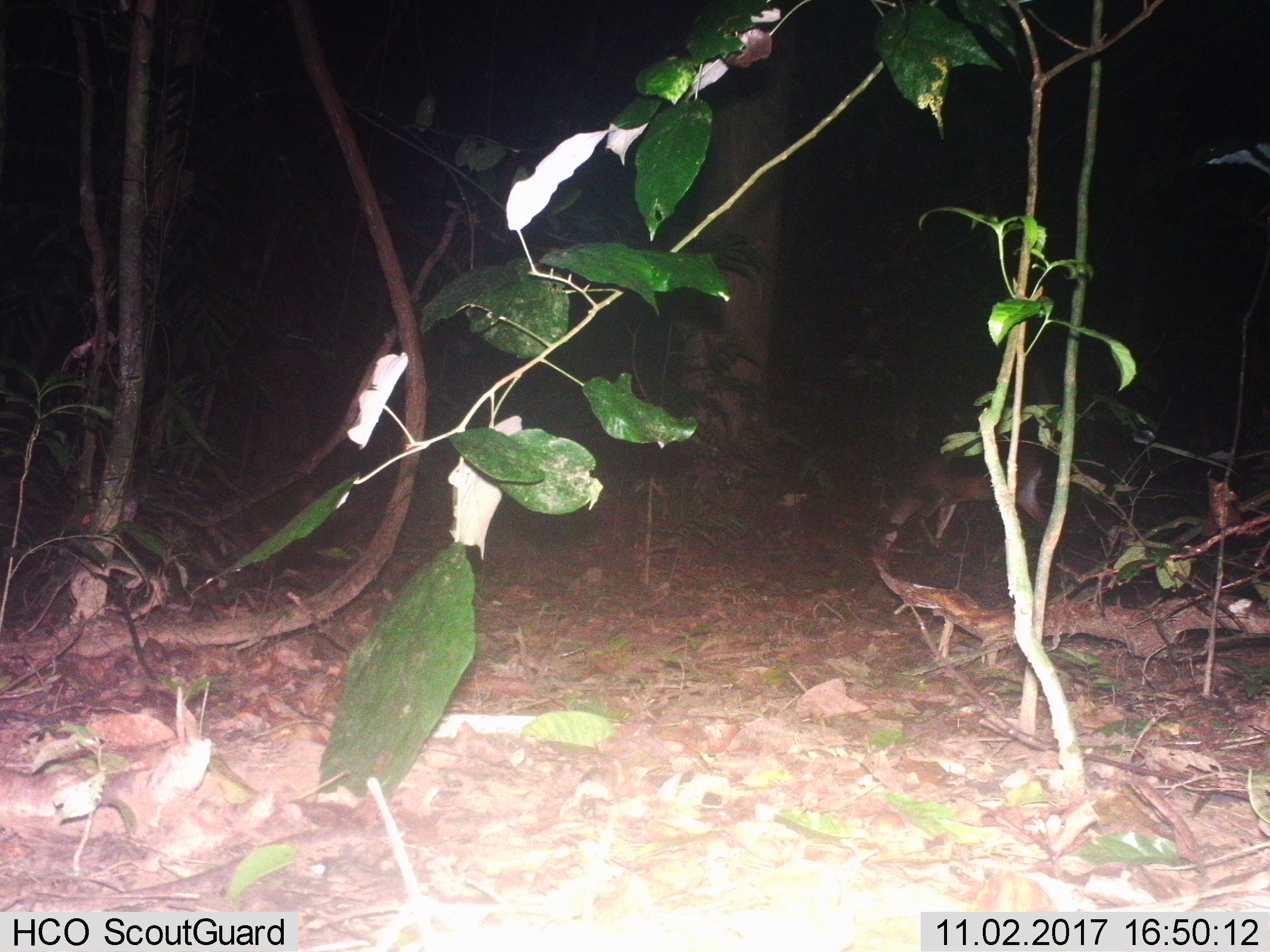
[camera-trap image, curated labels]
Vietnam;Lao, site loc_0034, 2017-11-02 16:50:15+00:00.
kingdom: Animalia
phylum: Chordata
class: Mammalia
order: Artiodactyla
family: Cervidae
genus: Muntiacus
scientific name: Muntiacus vuquangensis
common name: large-antlered muntjac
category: large antlered muntjac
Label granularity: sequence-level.